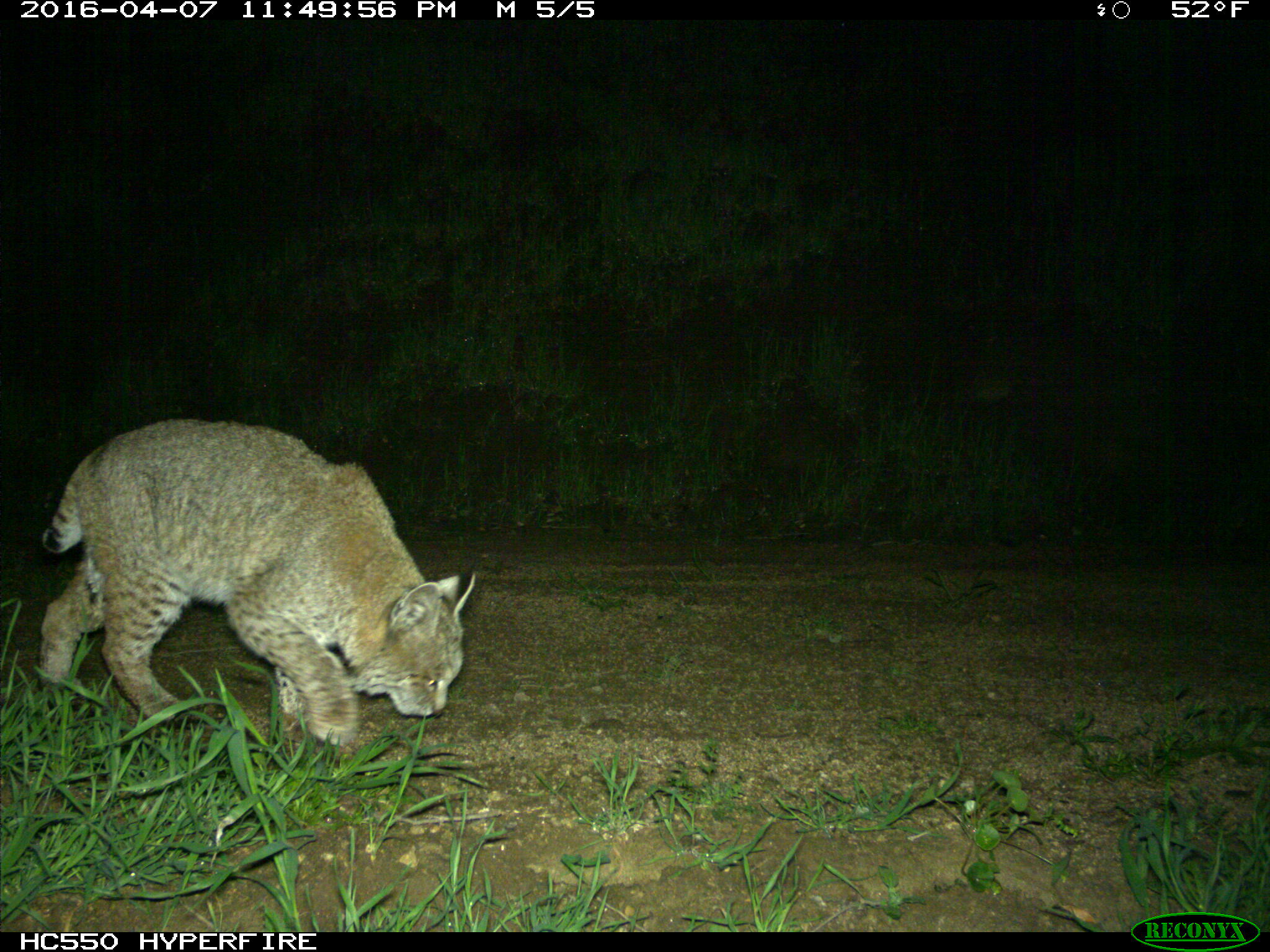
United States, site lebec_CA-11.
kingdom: Animalia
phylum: Chordata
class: Mammalia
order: Carnivora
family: Felidae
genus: Lynx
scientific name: Lynx rufus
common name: bobcat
Lynx rufus (bobcat).